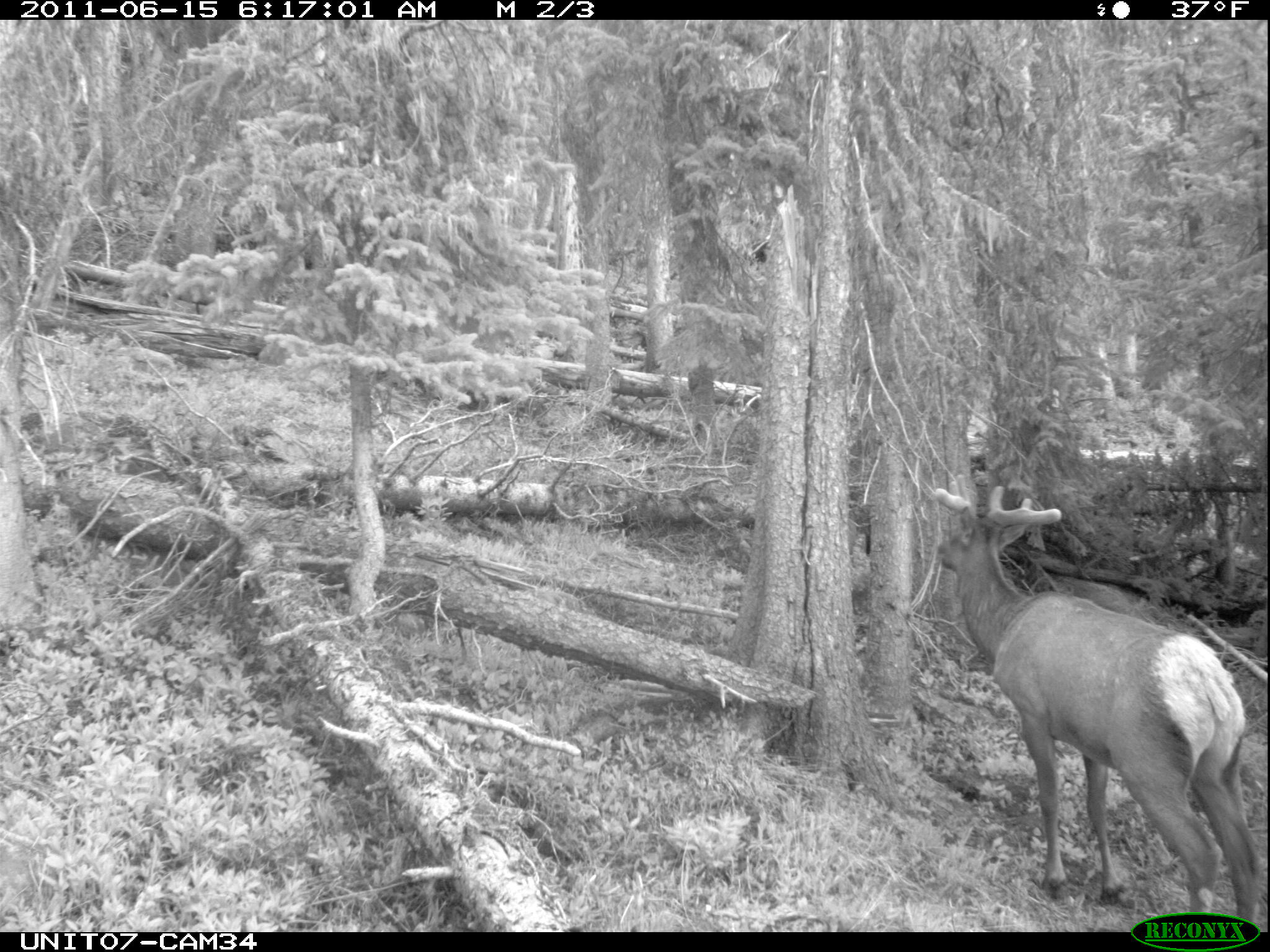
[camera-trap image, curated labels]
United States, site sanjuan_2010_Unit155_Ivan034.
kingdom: Animalia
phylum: Chordata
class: Mammalia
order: Artiodactyla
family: Cervidae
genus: Cervus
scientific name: Cervus elaphus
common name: red deer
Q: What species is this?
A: Cervus elaphus (red deer).